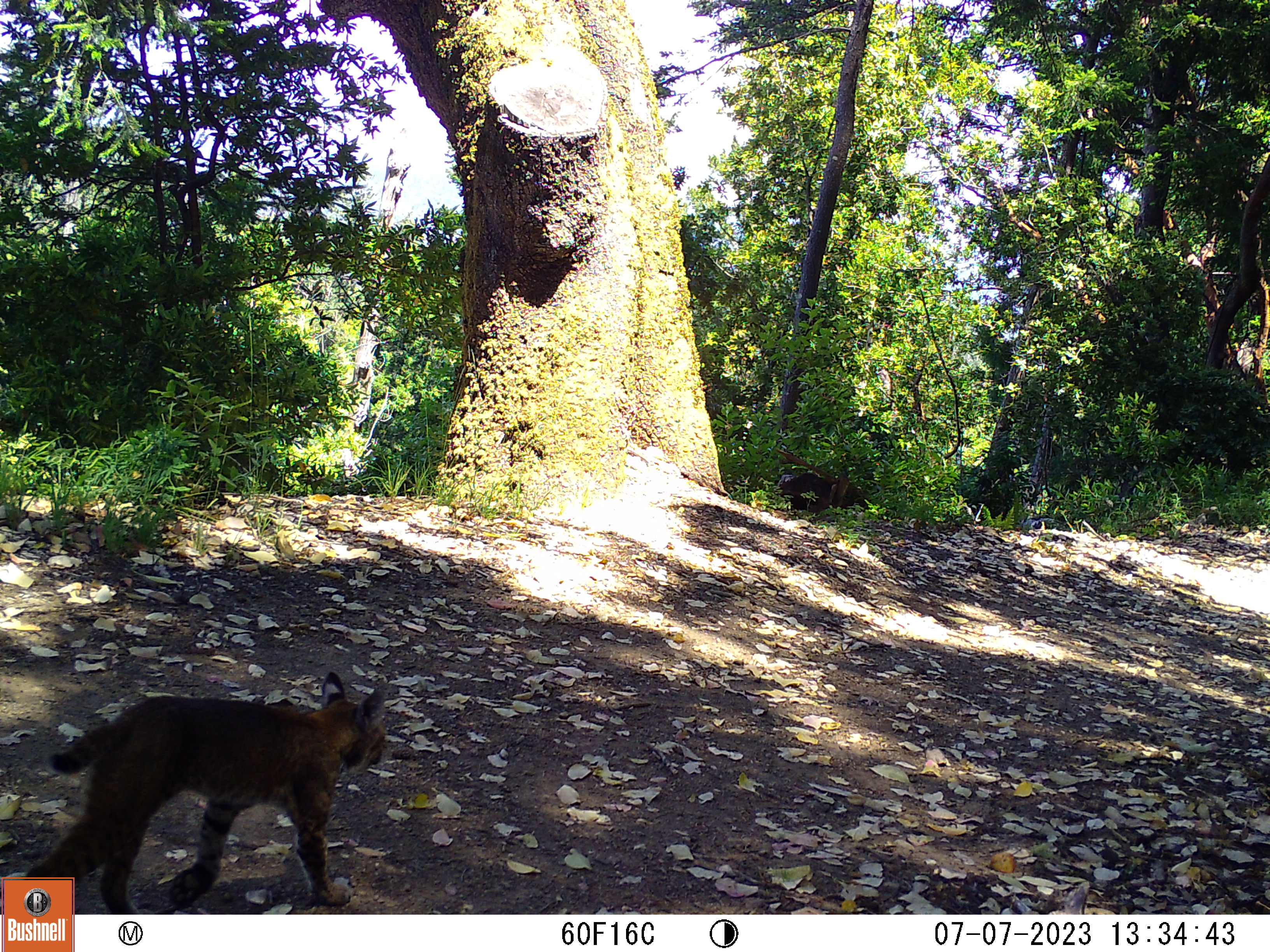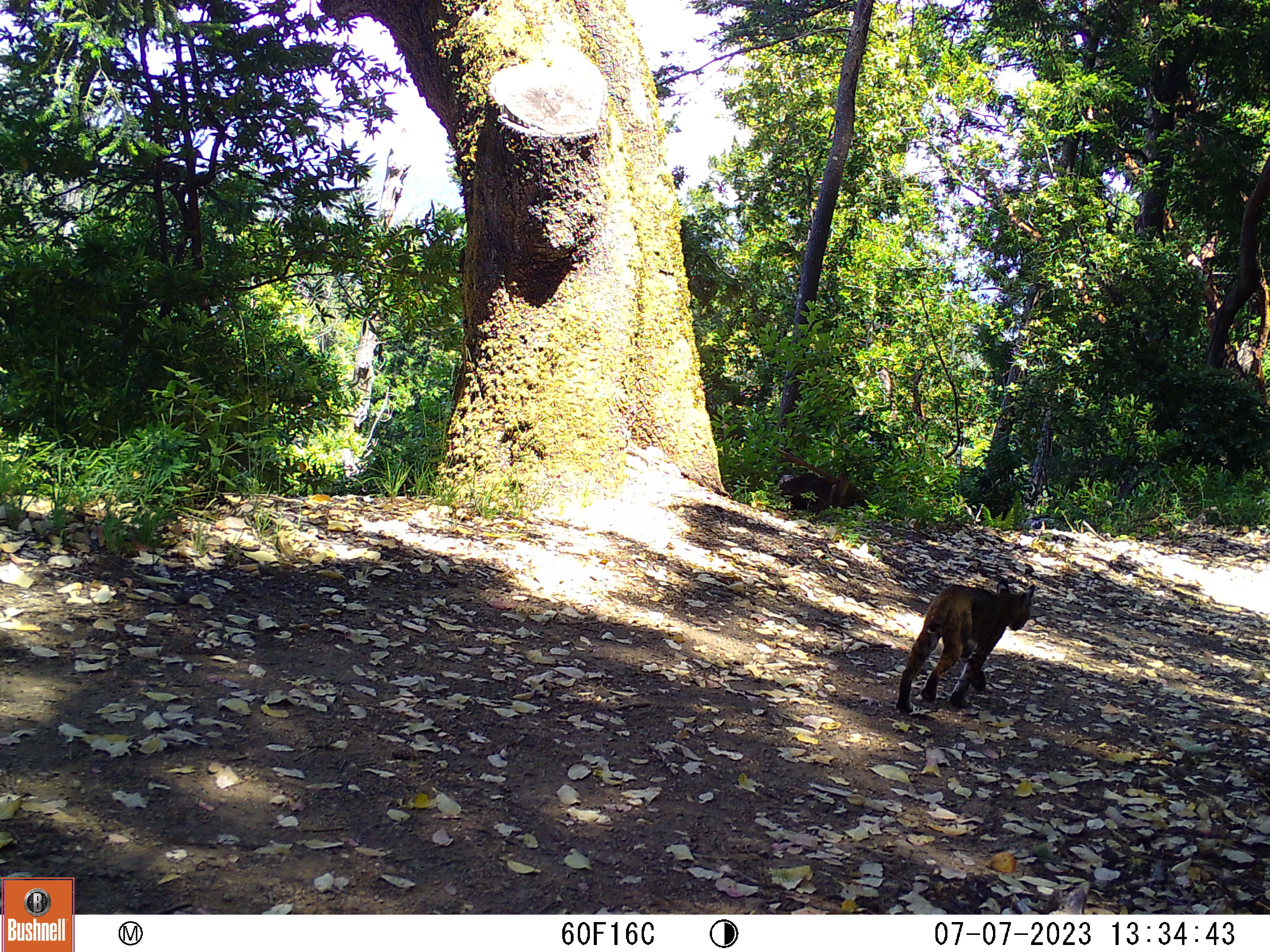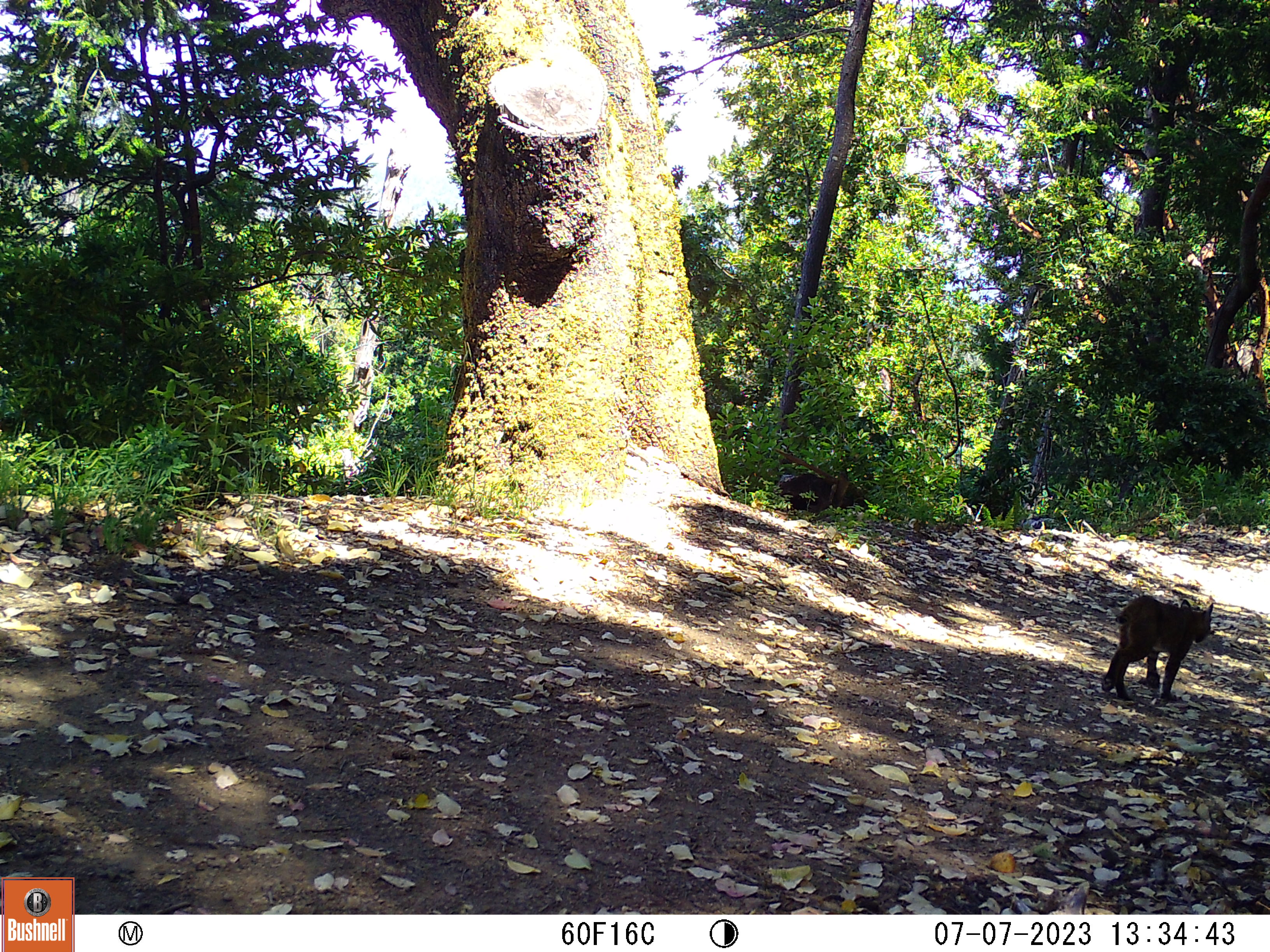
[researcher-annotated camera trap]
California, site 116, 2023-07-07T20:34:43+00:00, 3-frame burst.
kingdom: Animalia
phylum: Chordata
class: Mammalia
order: Carnivora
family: Felidae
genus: Lynx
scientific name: Lynx rufus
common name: bobcat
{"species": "bobcat (Lynx rufus)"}